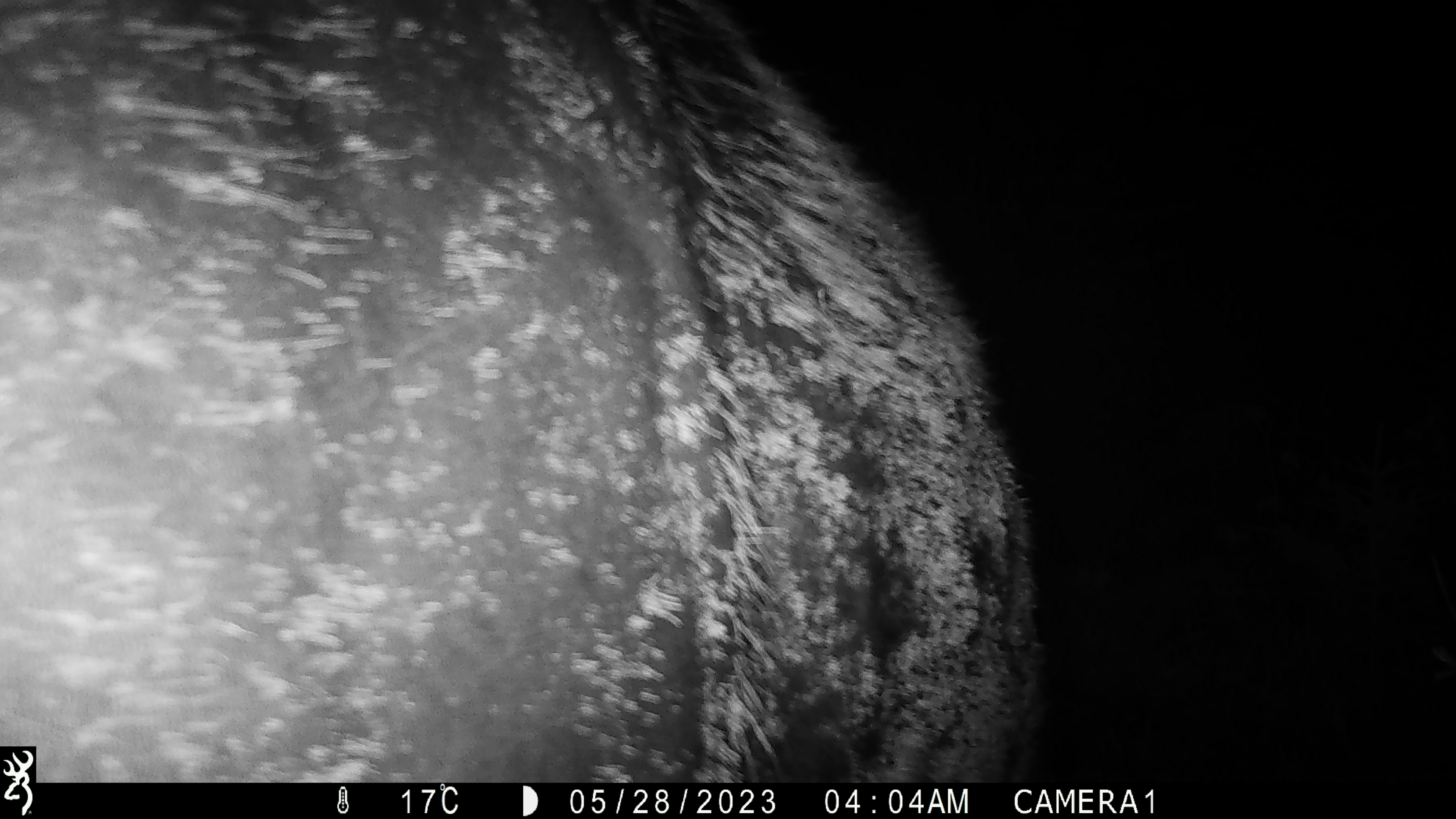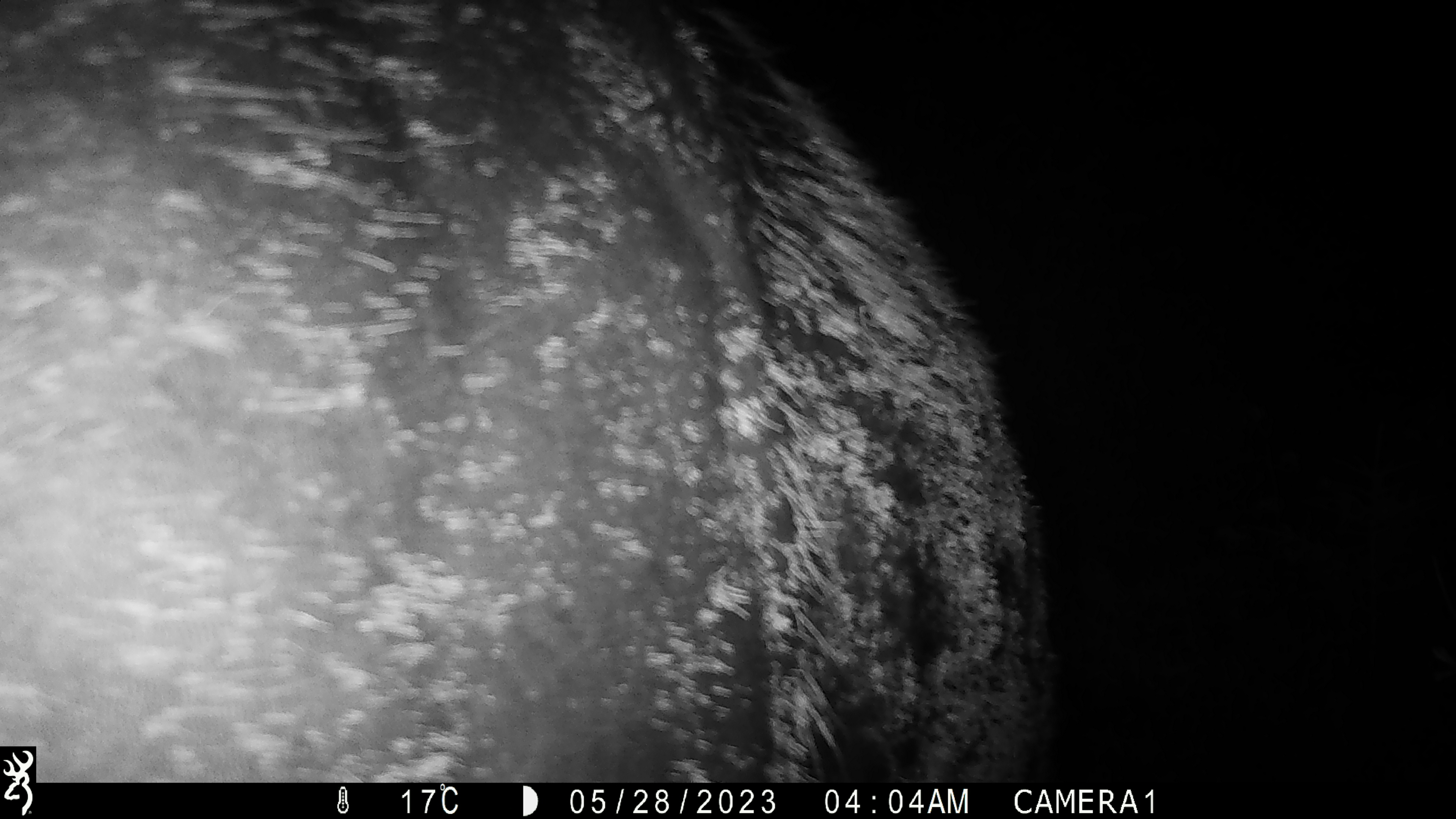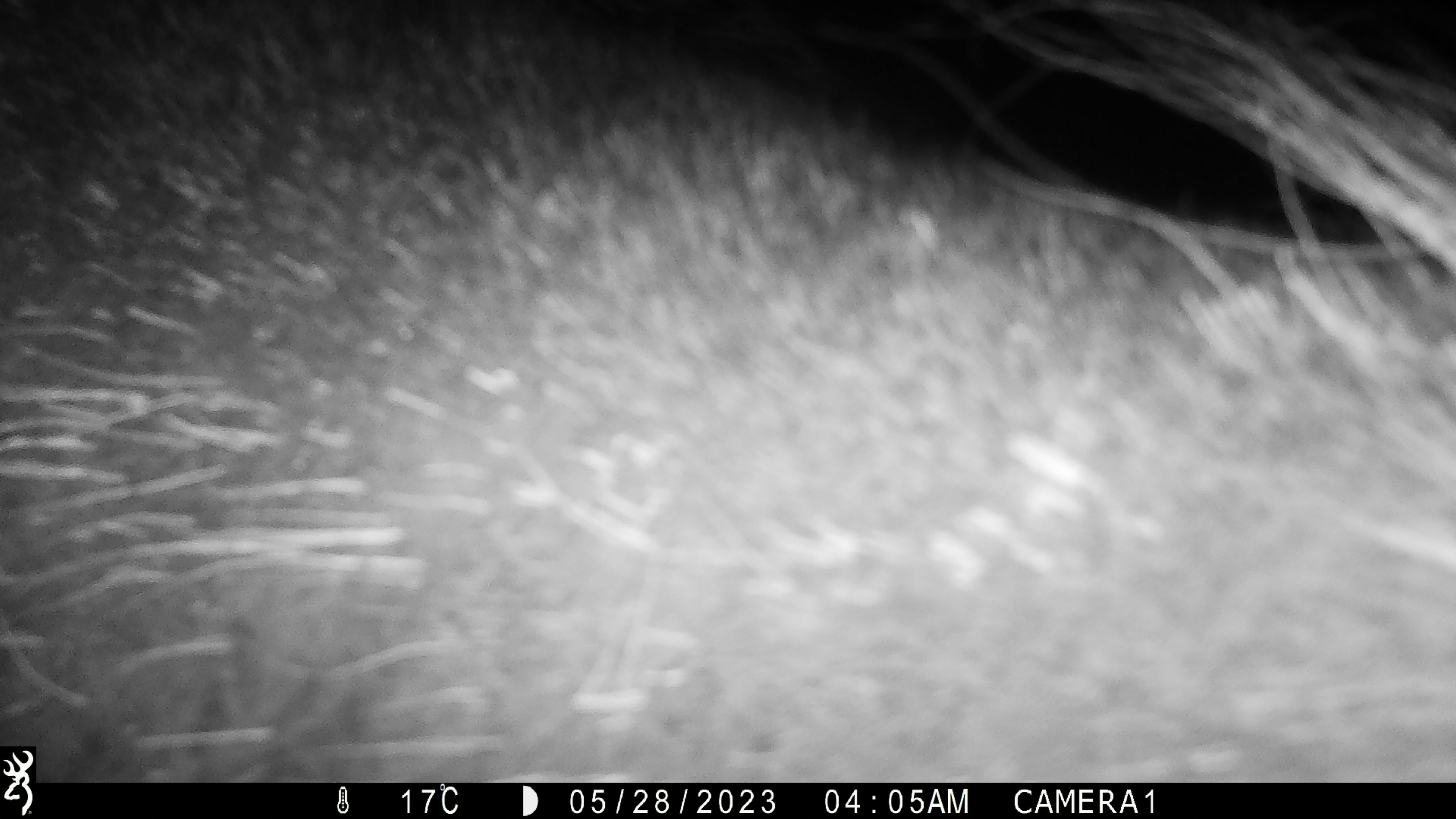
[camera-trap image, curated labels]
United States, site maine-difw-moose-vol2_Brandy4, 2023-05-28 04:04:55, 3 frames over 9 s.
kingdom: Animalia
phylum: Chordata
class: Mammalia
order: Artiodactyla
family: Cervidae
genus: Alces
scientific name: Alces alces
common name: moose